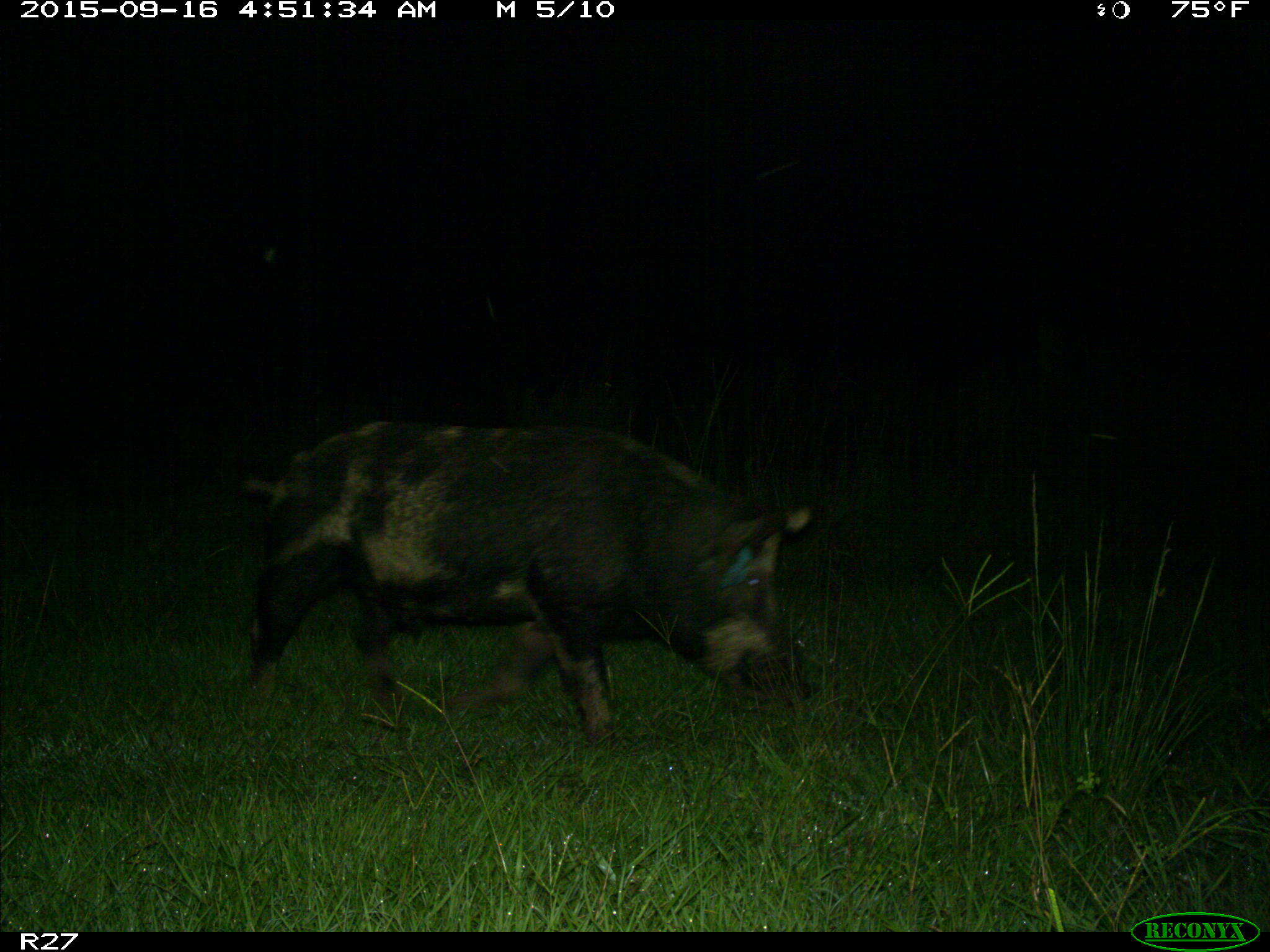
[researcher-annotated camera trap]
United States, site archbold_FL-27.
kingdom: Animalia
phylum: Chordata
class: Mammalia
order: Artiodactyla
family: Suidae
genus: Sus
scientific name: Sus scrofa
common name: wild boar